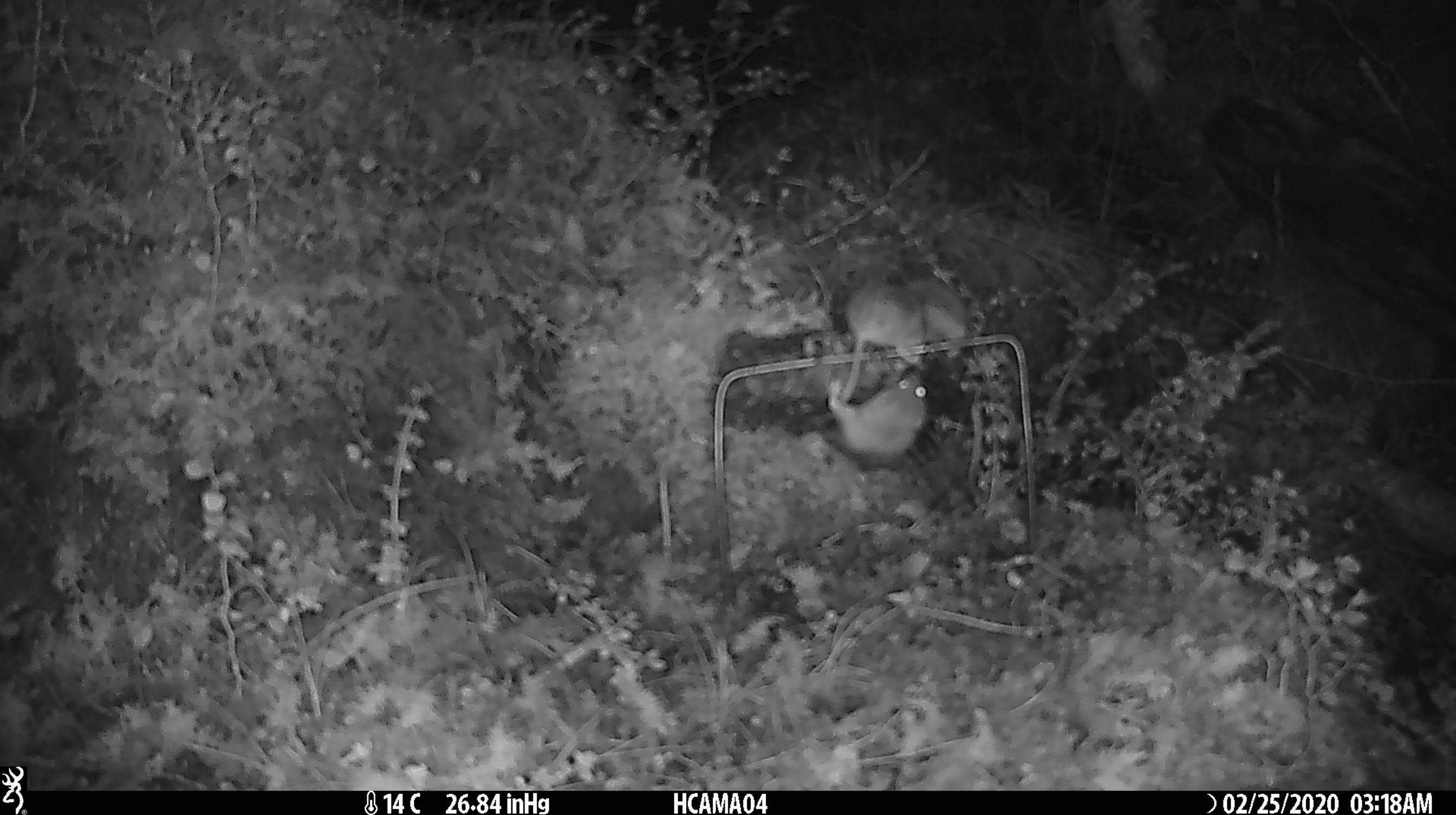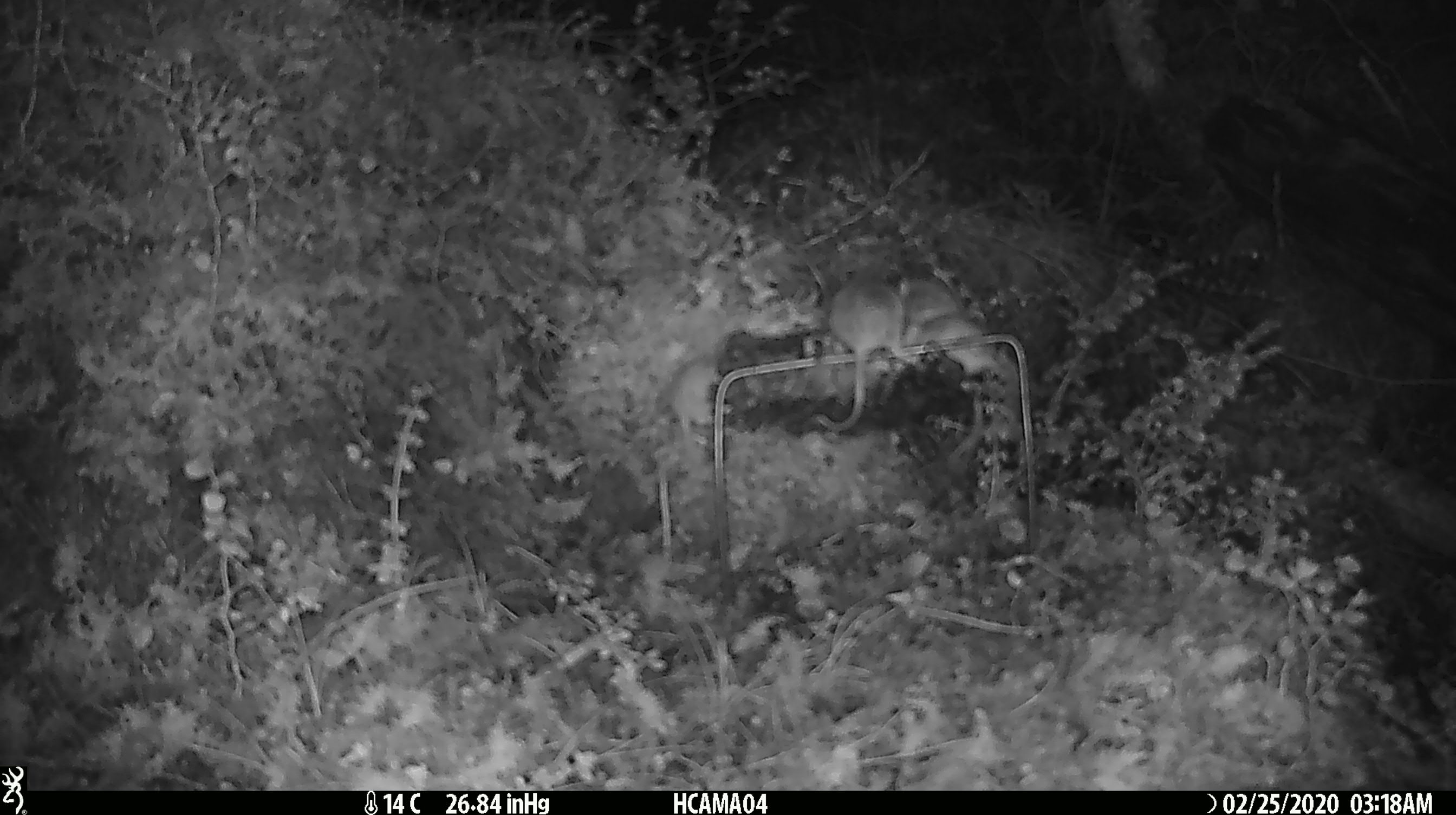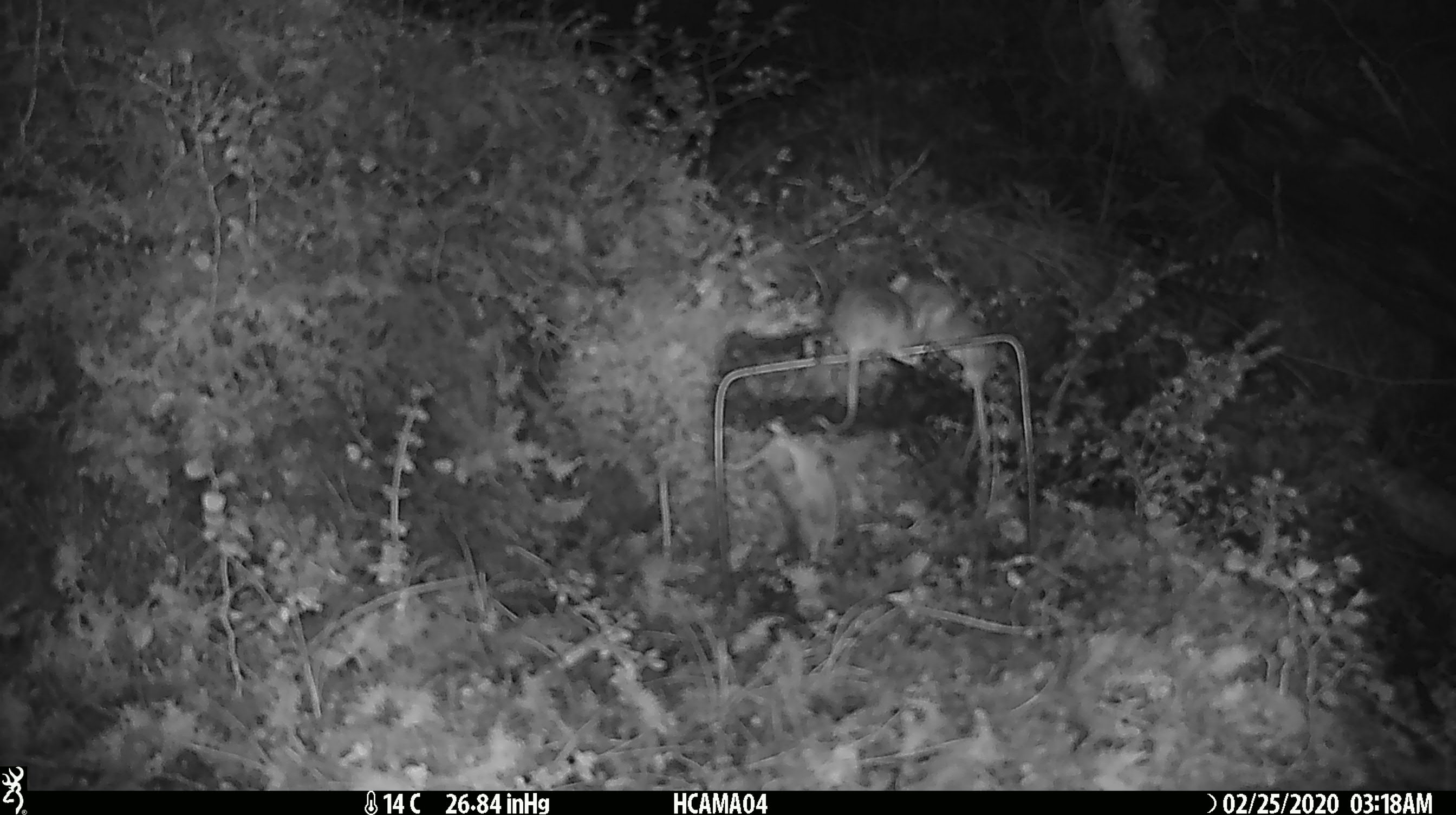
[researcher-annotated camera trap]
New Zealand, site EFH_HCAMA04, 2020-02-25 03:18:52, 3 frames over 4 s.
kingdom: Animalia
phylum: Chordata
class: Mammalia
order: Rodentia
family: Muridae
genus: Mus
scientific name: Mus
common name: mouse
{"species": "mouse (Mus)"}